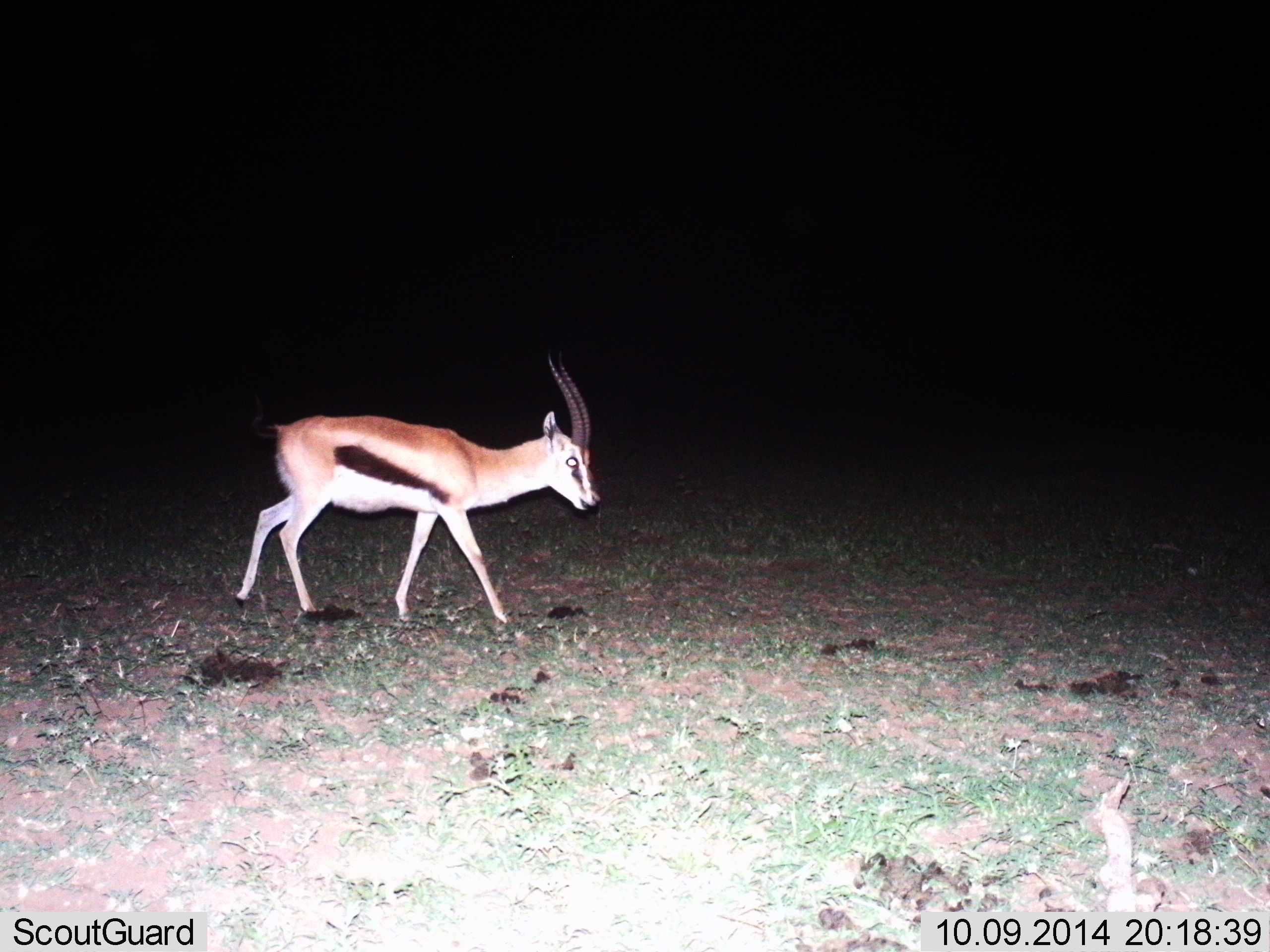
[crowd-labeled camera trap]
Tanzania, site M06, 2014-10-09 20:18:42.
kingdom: Animalia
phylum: Chordata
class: Mammalia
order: Artiodactyla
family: Bovidae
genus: Eudorcas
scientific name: Eudorcas thomsonii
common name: thomson's gazelle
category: gazellethomsons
Gazellethomsons (thomson's gazelle) (Eudorcas thomsonii), count 1. Behavior (volunteer vote fractions): standing 10%, resting 0%, moving 100%, interacting 0%. Young present (vote fraction): 0%. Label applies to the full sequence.